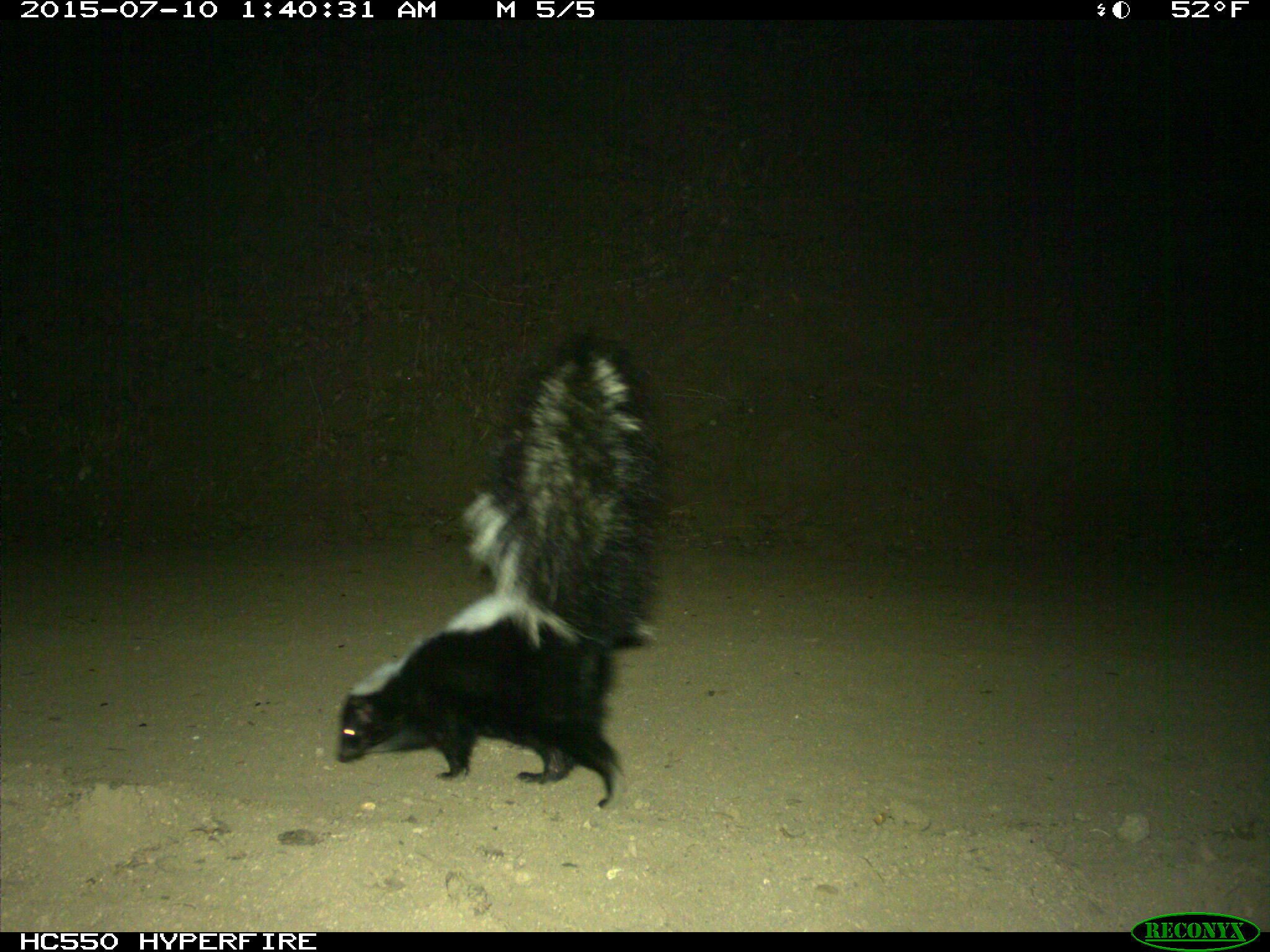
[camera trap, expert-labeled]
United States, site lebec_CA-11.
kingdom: Animalia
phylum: Chordata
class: Mammalia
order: Carnivora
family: Mephitidae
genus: Mephitis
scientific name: Mephitis mephitis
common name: striped skunk